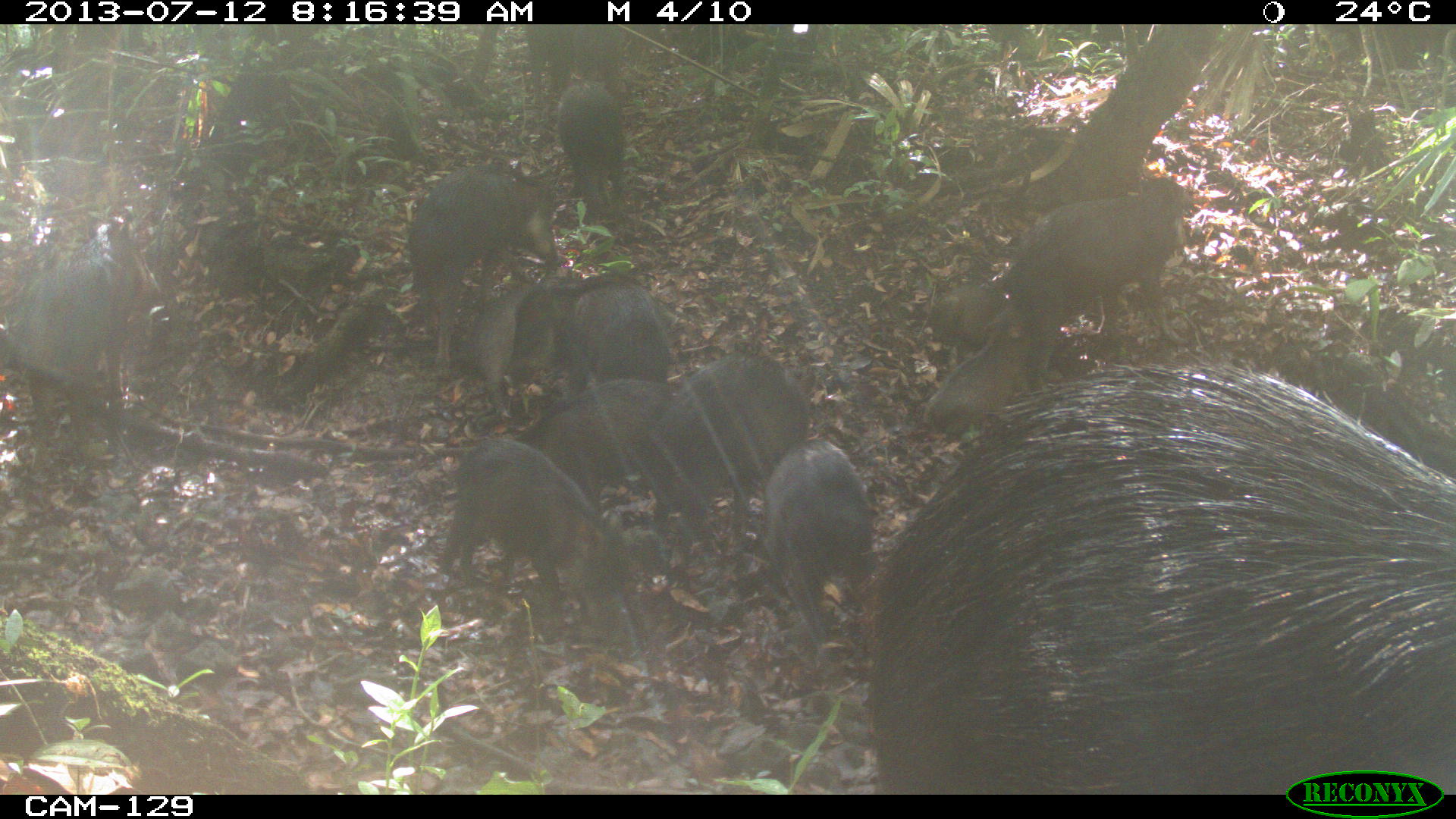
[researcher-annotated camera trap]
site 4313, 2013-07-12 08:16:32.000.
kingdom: Animalia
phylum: Chordata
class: Mammalia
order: Artiodactyla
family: Tayassuidae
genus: Tayassu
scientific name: Tayassu pecari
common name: white-lipped peccary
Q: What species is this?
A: Tayassu pecari (white-lipped peccary).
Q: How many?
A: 20.